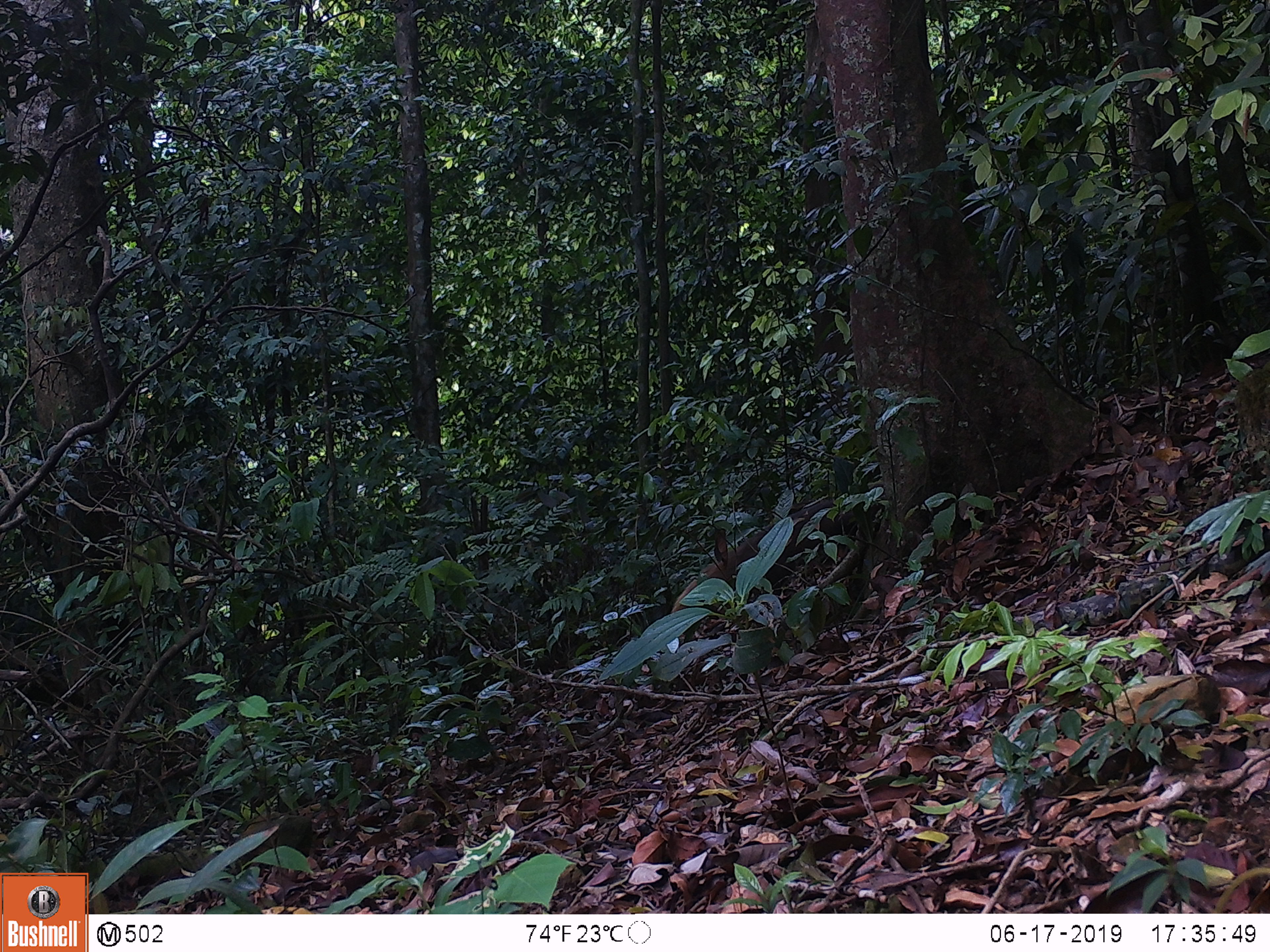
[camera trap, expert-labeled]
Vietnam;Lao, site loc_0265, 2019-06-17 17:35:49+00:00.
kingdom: Animalia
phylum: Chordata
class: Mammalia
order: Carnivora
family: Herpestidae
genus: Urva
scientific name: Urva urva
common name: crab-eating mongoose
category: crab eating mongoose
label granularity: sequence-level